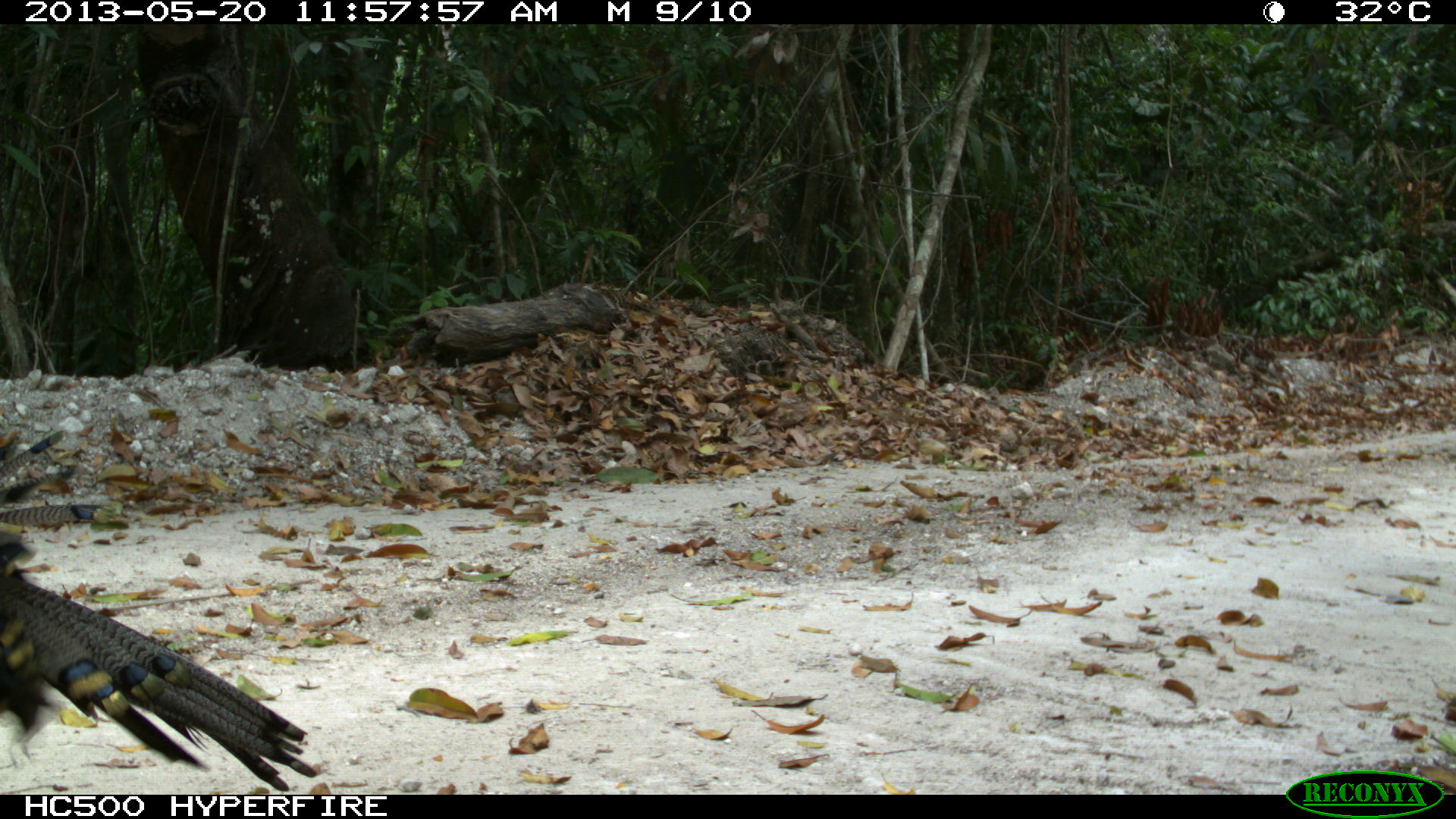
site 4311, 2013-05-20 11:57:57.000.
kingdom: Animalia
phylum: Chordata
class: Aves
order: Galliformes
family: Phasianidae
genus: Meleagris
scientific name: Meleagris ocellata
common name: ocellated turkey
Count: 1.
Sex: male.